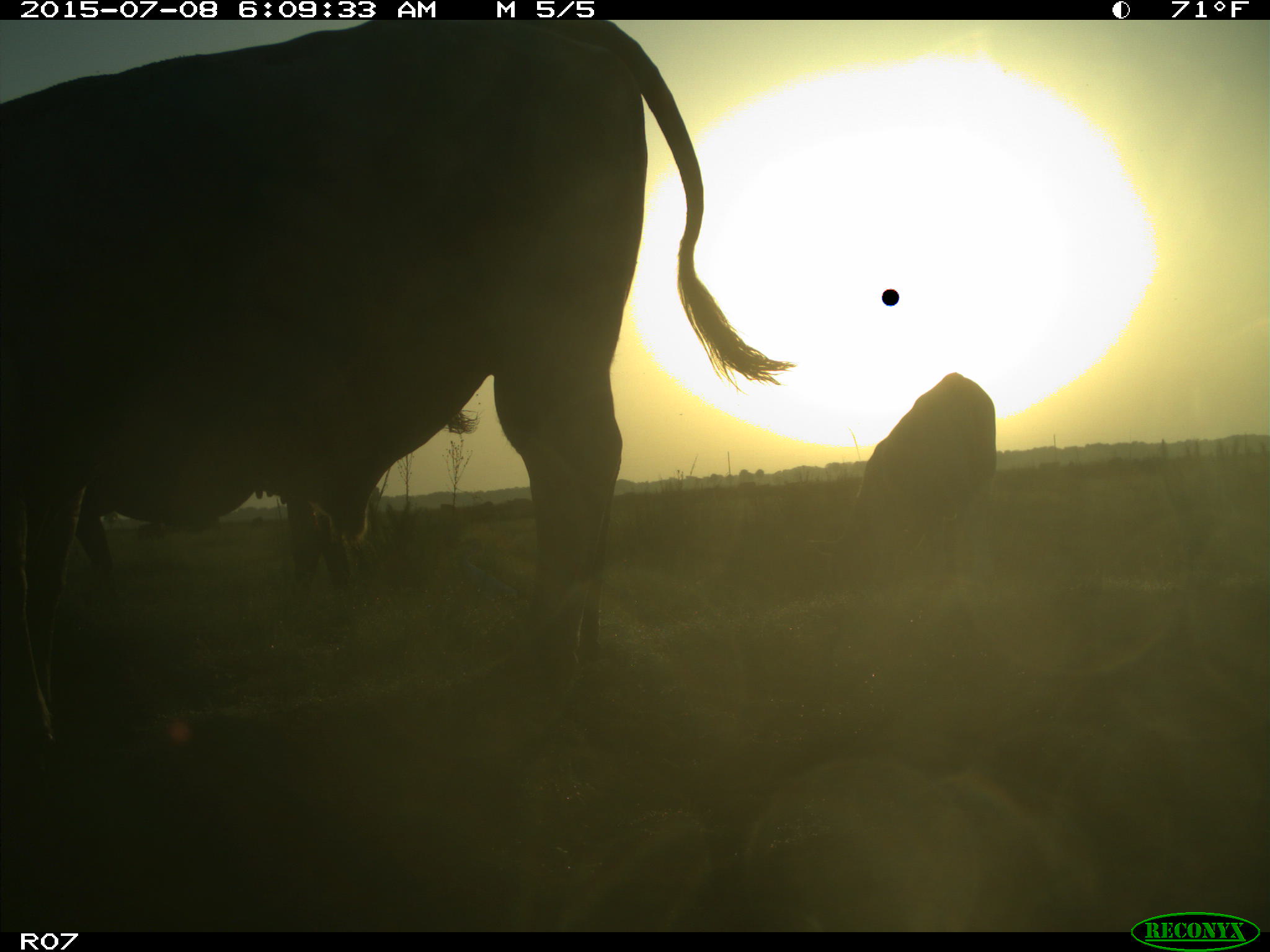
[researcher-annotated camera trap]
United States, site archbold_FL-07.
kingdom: Animalia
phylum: Chordata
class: Mammalia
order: Artiodactyla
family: Bovidae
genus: Bos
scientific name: Bos taurus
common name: domestic cow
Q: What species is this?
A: Bos taurus (domestic cow).